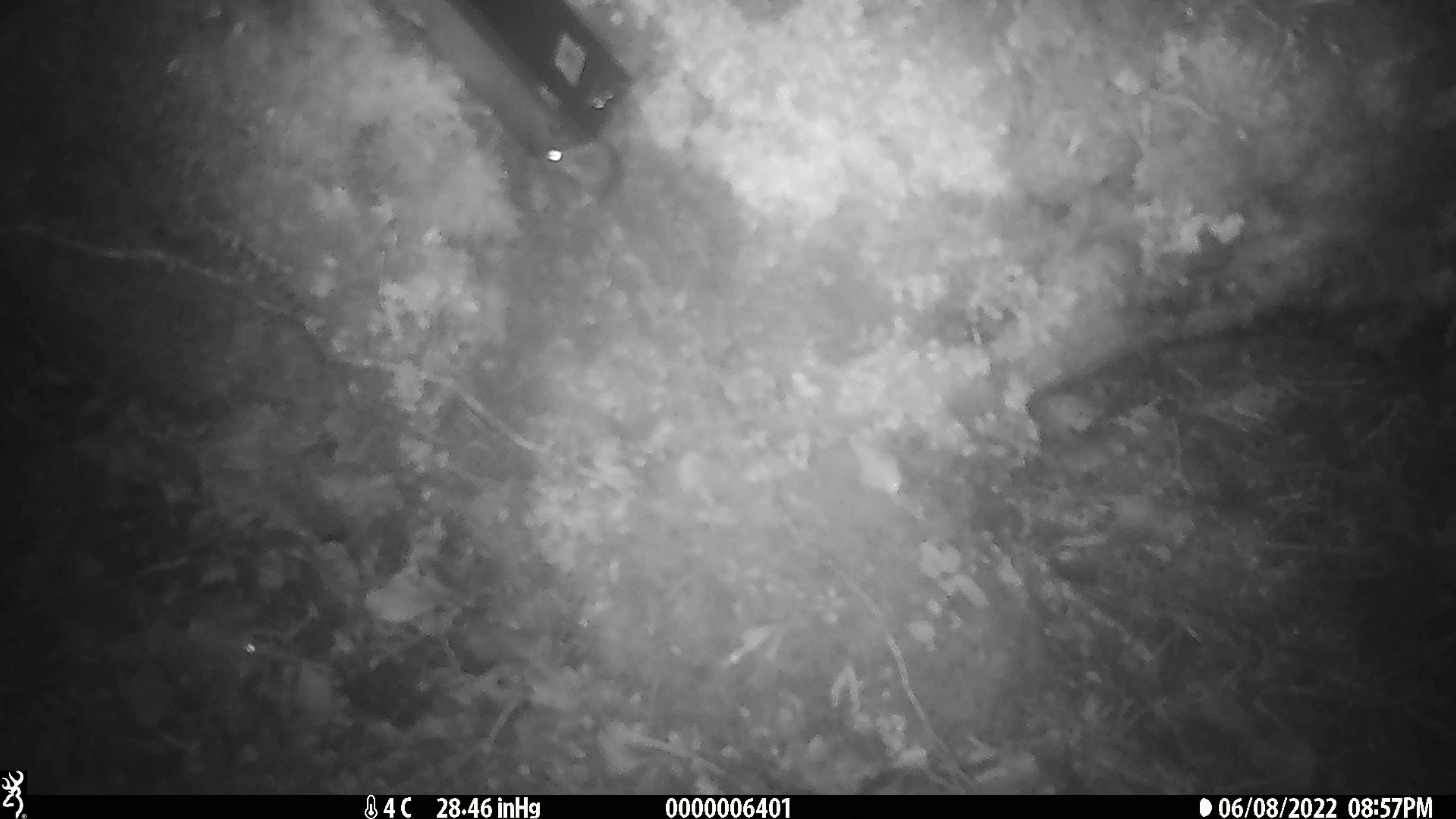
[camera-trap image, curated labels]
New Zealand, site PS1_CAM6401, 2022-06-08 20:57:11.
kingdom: Animalia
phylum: Chordata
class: Mammalia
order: Rodentia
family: Muridae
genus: Mus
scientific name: Mus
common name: mouse